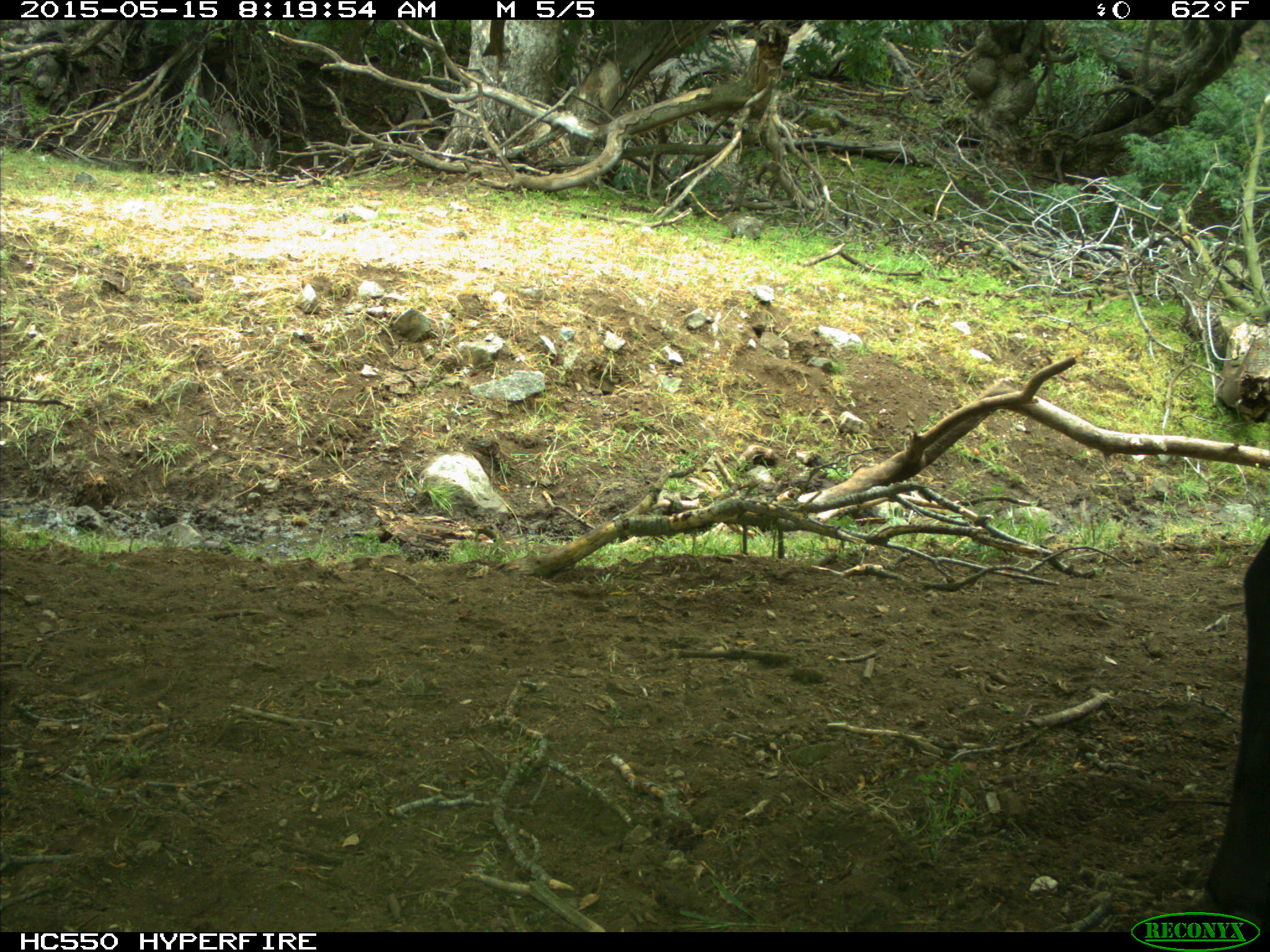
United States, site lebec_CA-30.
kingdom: Animalia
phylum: Chordata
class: Mammalia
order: Artiodactyla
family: Bovidae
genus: Bos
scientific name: Bos taurus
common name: domestic cow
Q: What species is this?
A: Bos taurus (domestic cow).